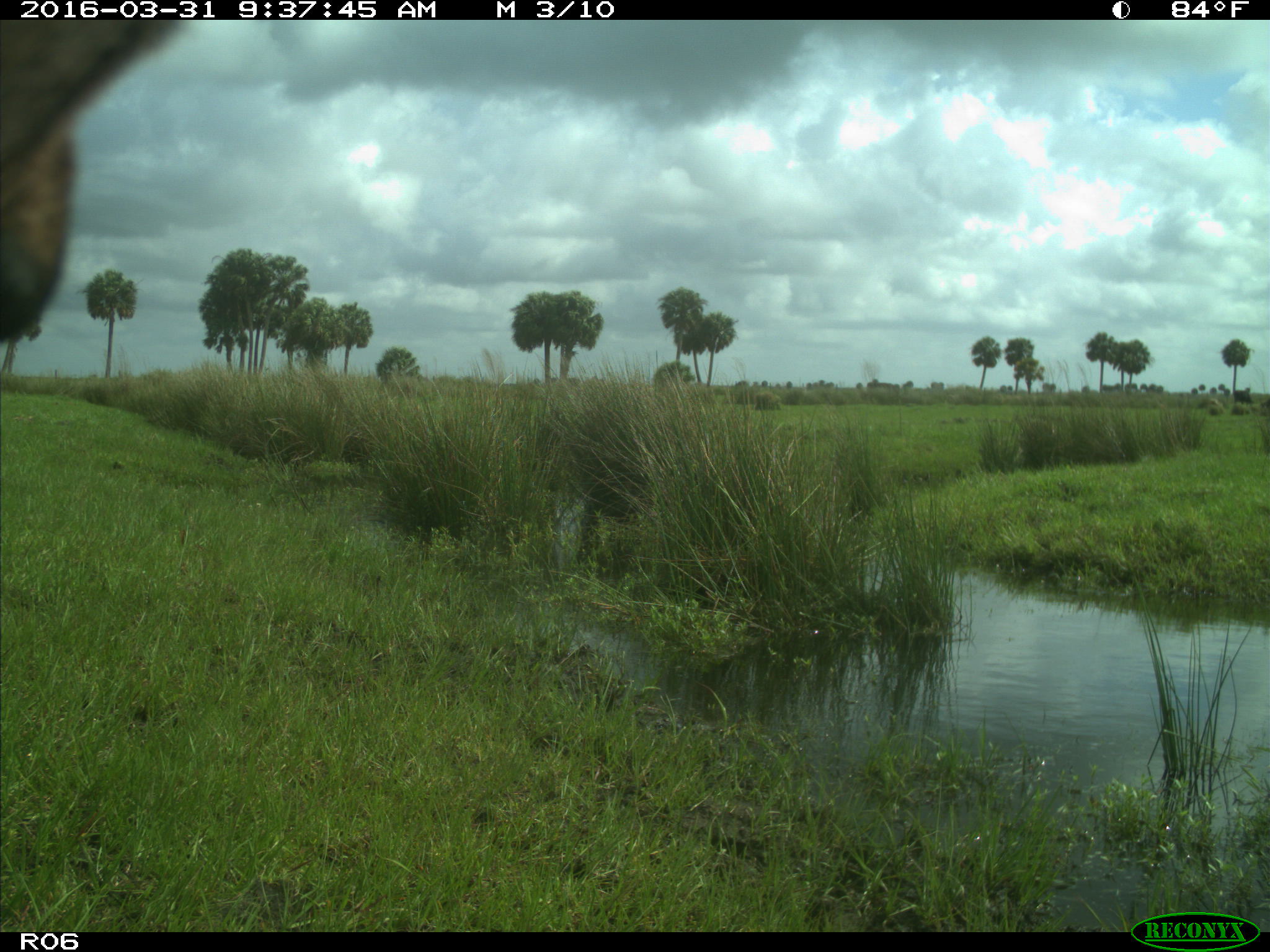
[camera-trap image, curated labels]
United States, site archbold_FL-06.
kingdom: Animalia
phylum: Chordata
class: Mammalia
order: Artiodactyla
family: Bovidae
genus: Bos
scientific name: Bos taurus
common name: domestic cow